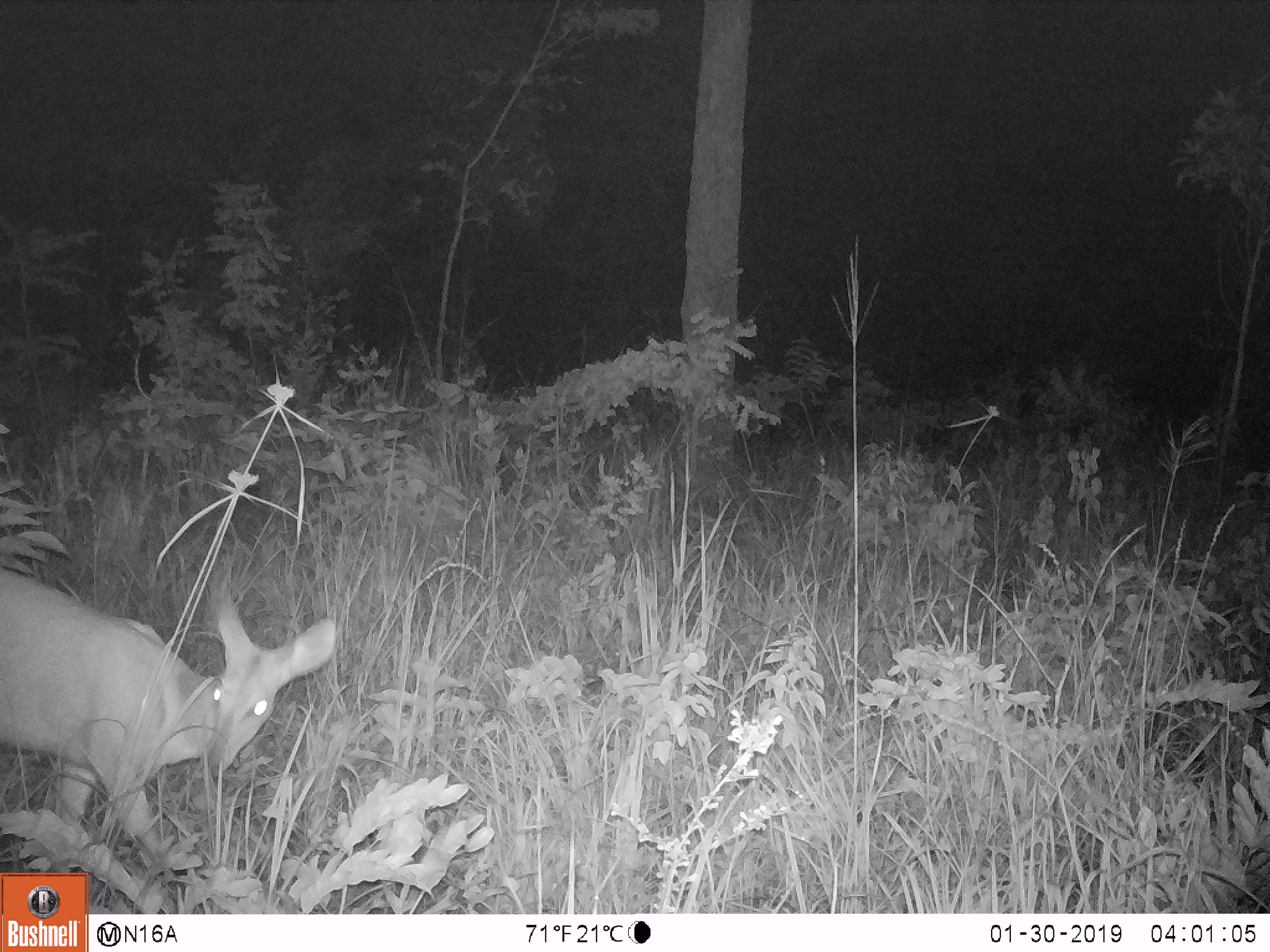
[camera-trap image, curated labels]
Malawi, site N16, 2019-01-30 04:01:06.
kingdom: Animalia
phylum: Chordata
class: Mammalia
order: Artiodactyla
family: Bovidae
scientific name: Antilopinae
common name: small antelope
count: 1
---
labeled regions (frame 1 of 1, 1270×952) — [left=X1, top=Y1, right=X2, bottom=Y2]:
small antelope: [left=0, top=548, right=341, bottom=865]